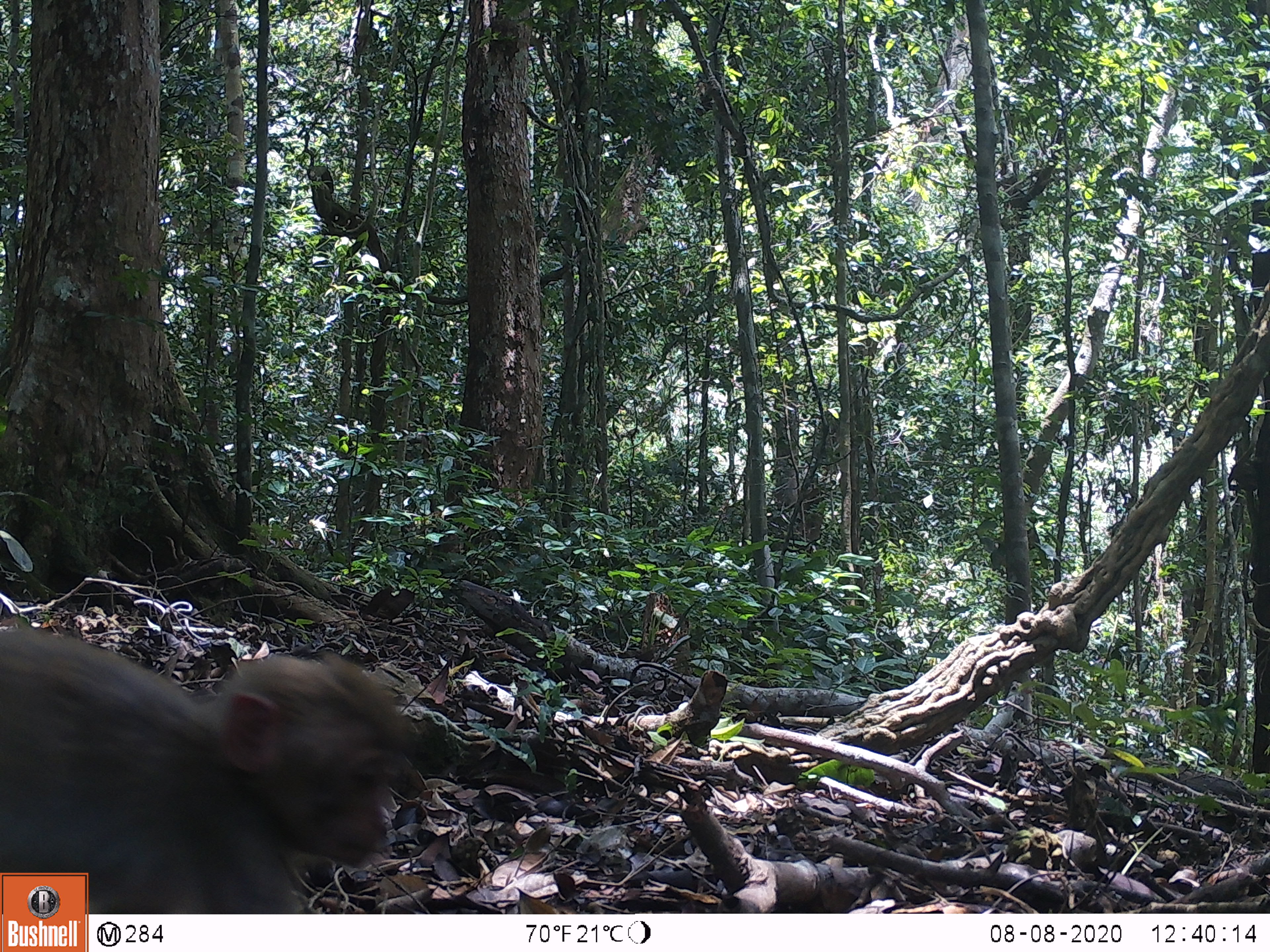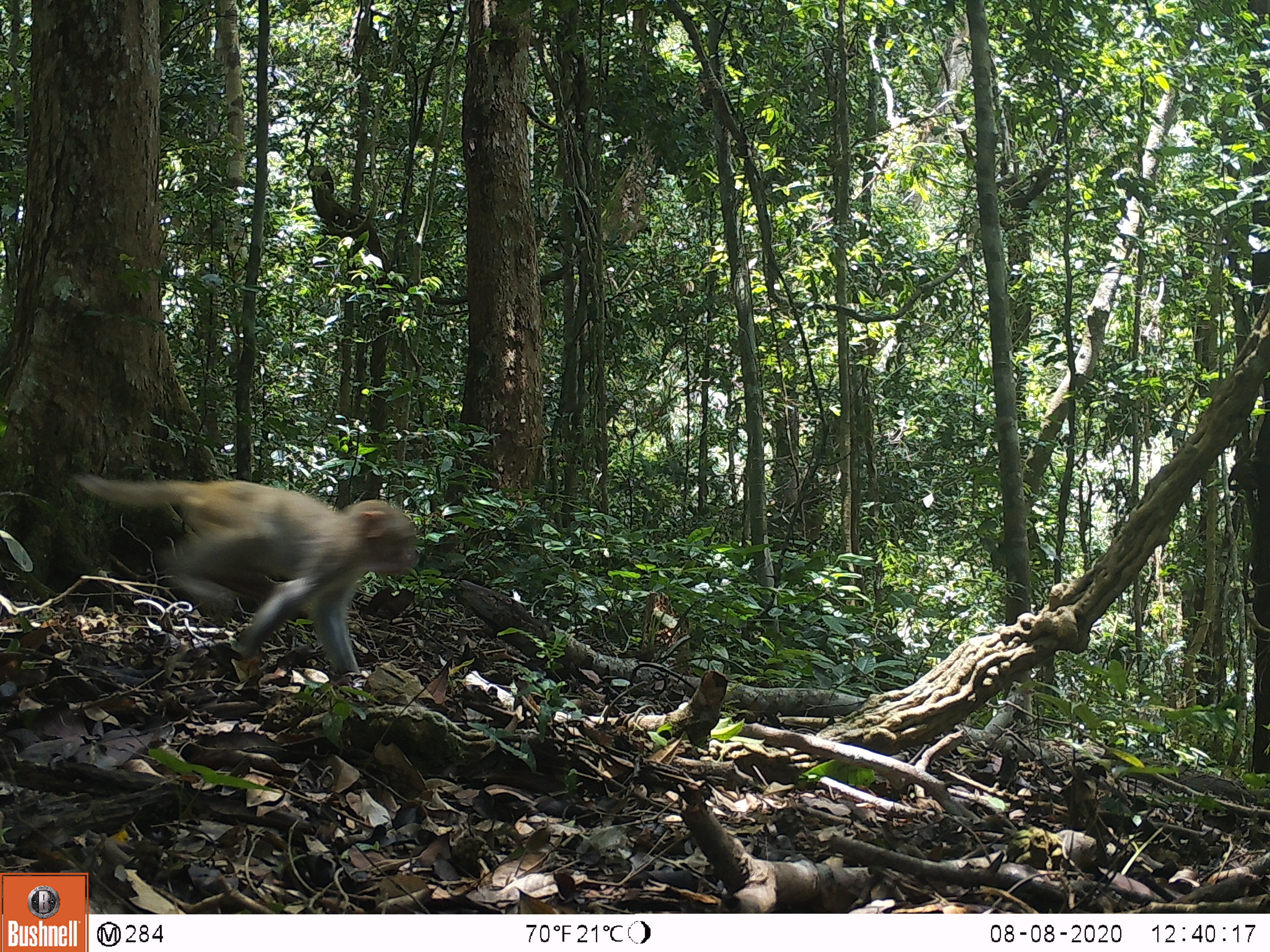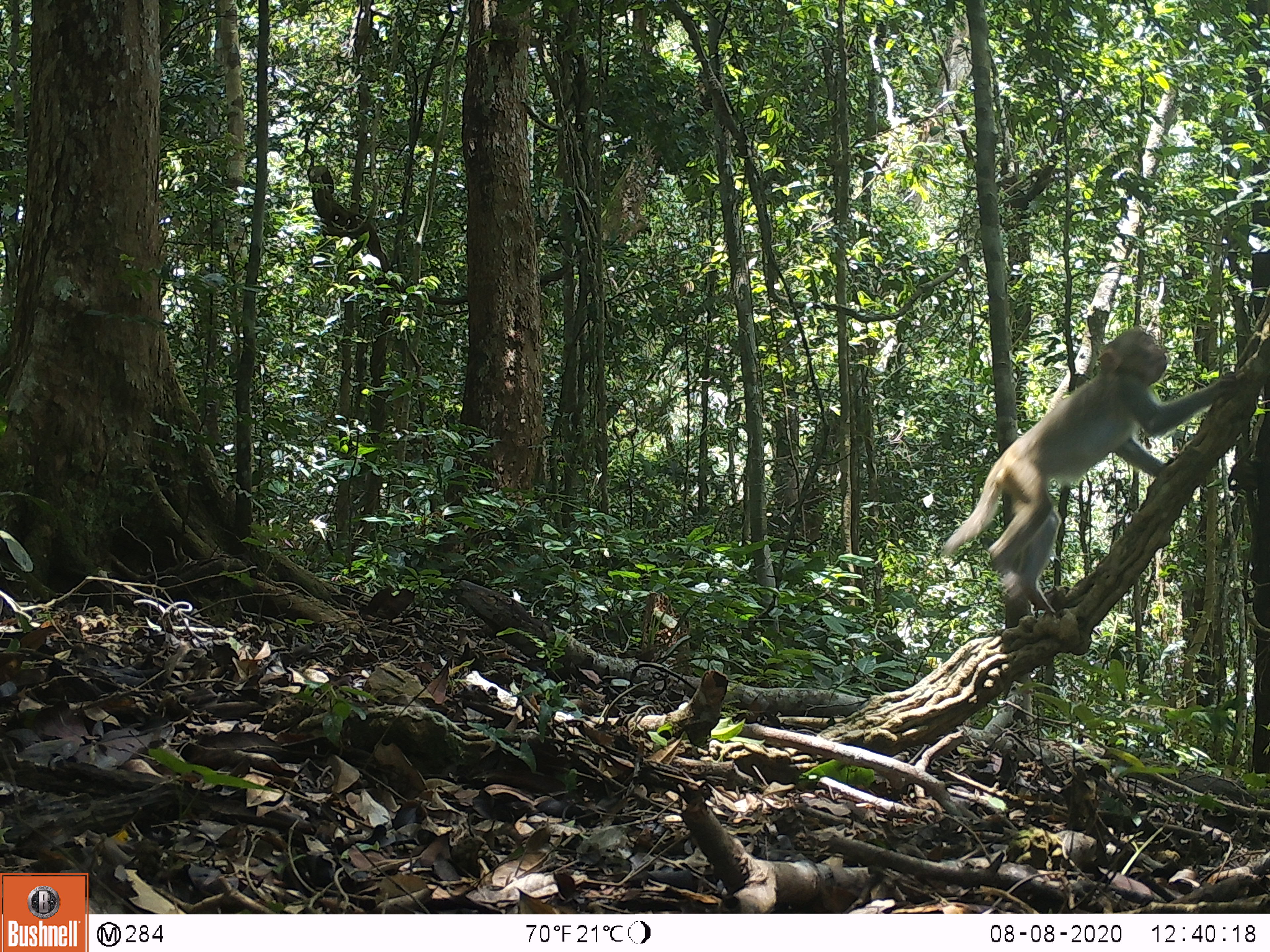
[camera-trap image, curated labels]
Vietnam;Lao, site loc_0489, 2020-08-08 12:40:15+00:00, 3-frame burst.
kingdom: Animalia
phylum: Chordata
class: Mammalia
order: Primates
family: Cercopithecidae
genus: Macaca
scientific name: Macaca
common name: macaques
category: assam or rhesus macaque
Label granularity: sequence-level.